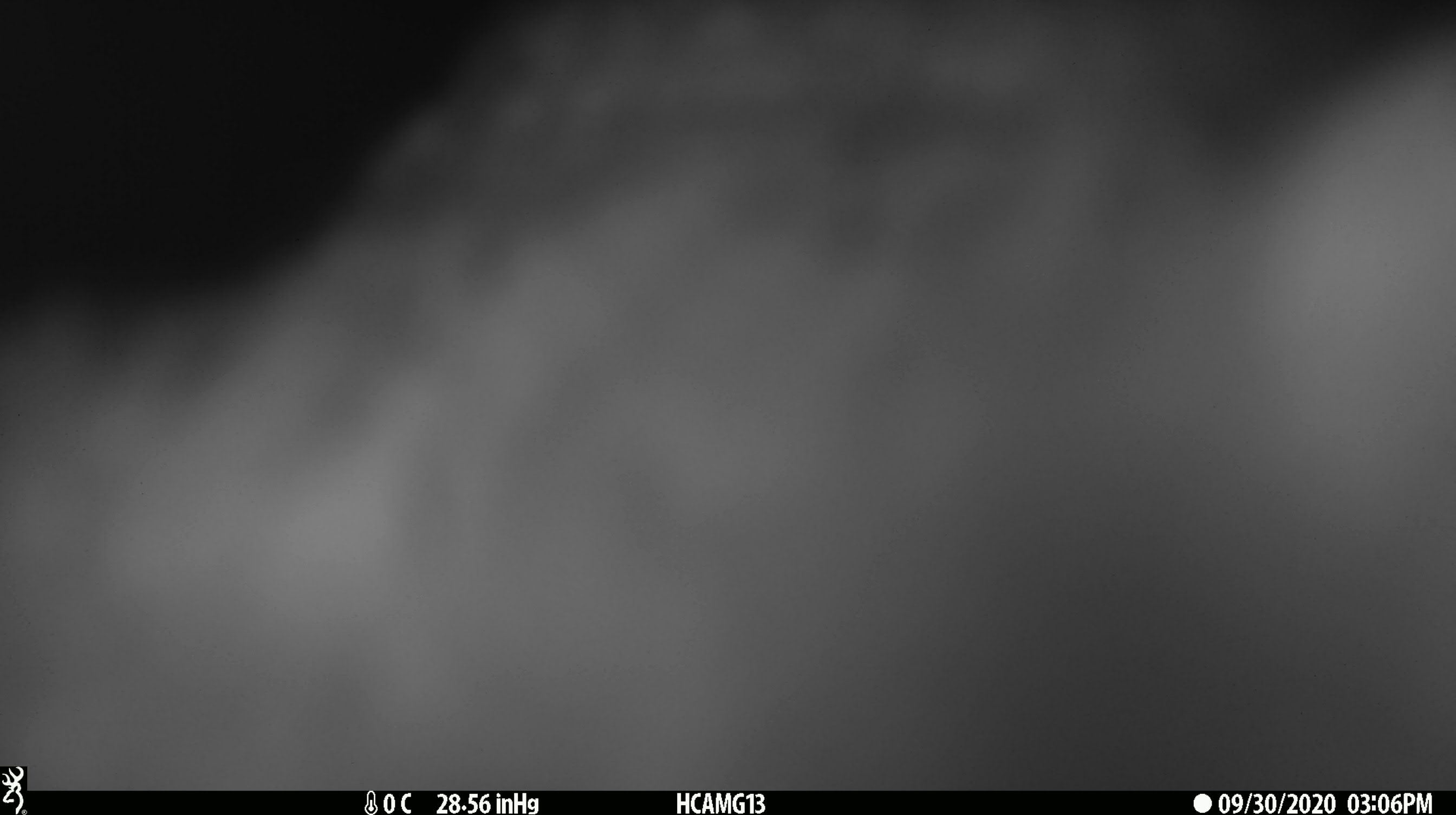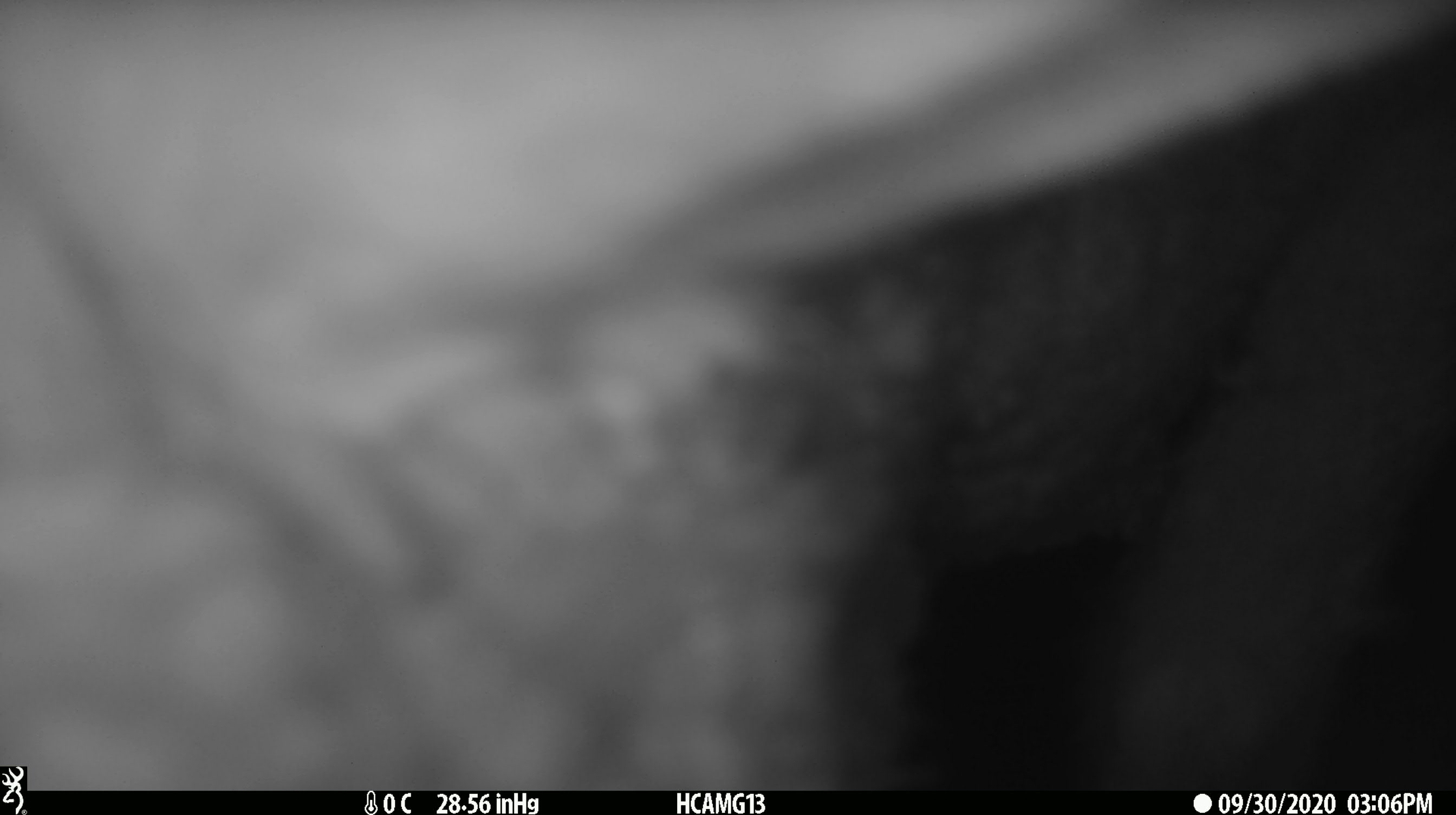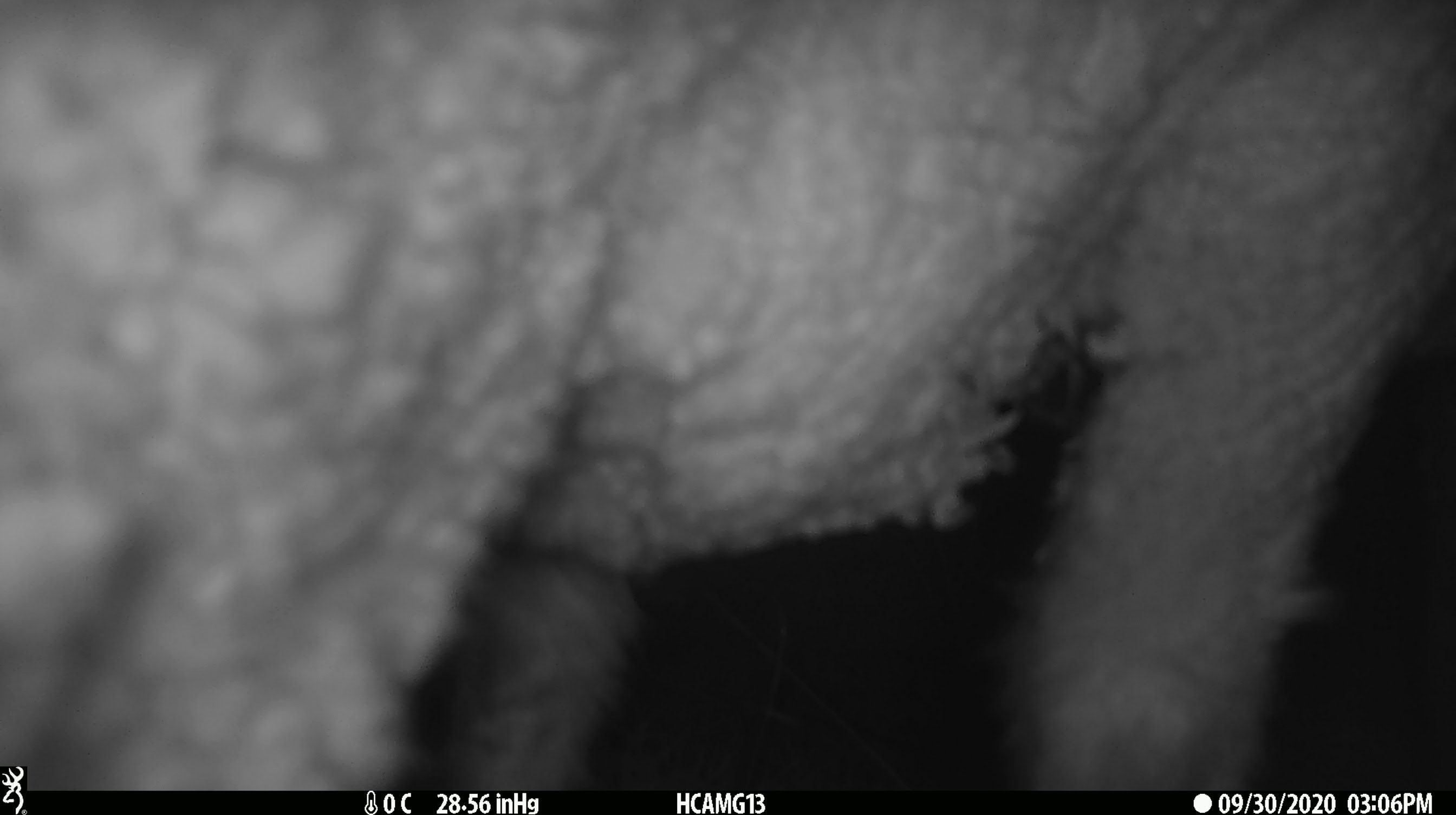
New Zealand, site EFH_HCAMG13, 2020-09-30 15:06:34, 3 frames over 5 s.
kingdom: Animalia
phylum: Chordata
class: Mammalia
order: Artiodactyla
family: Bovidae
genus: Ovis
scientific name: Ovis aries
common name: domestic sheep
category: sheep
Sheep (domestic sheep) (Ovis aries).